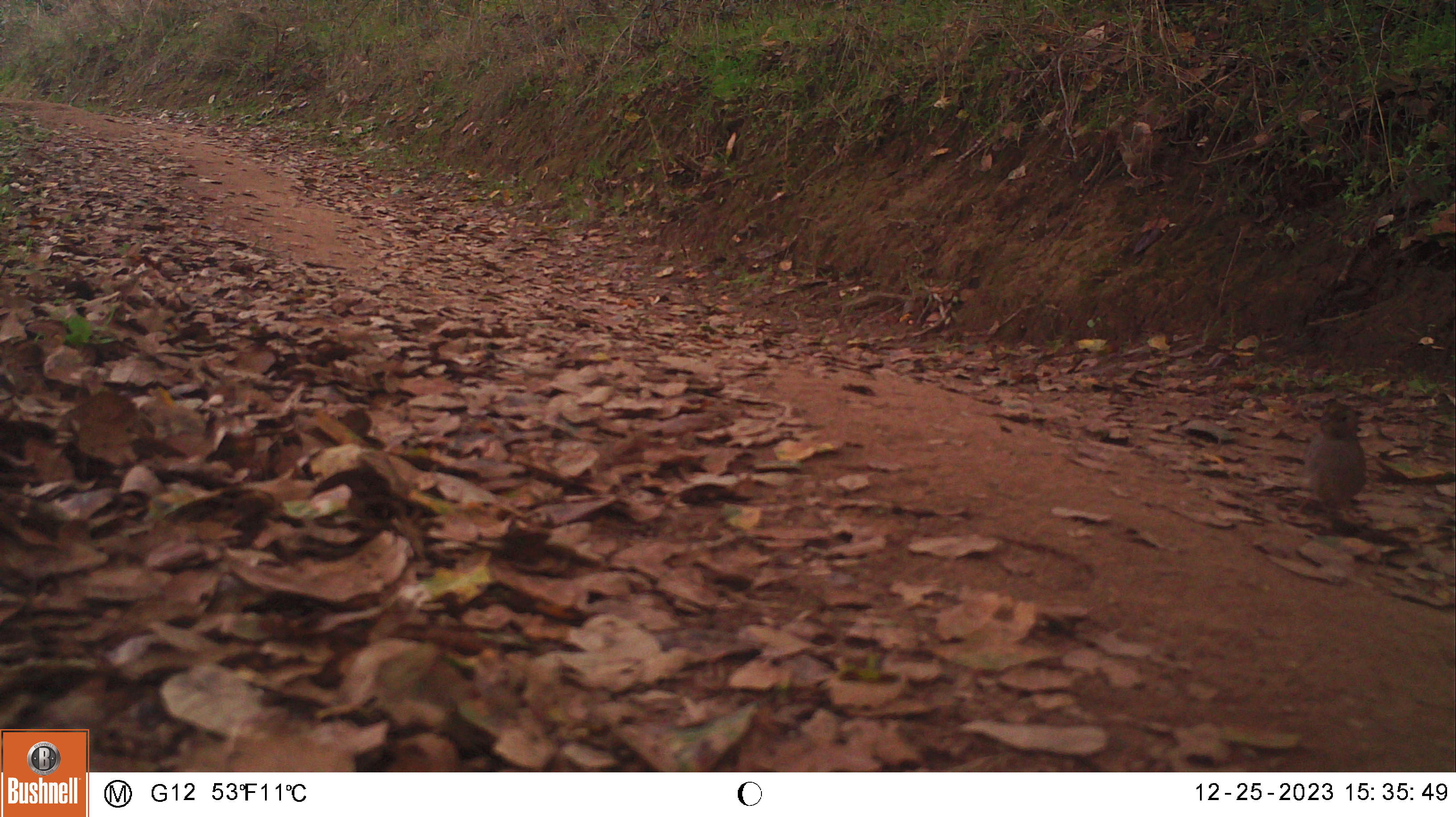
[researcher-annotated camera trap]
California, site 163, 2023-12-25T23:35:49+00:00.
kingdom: Animalia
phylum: Chordata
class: Aves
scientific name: Aves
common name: bird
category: unknown bird